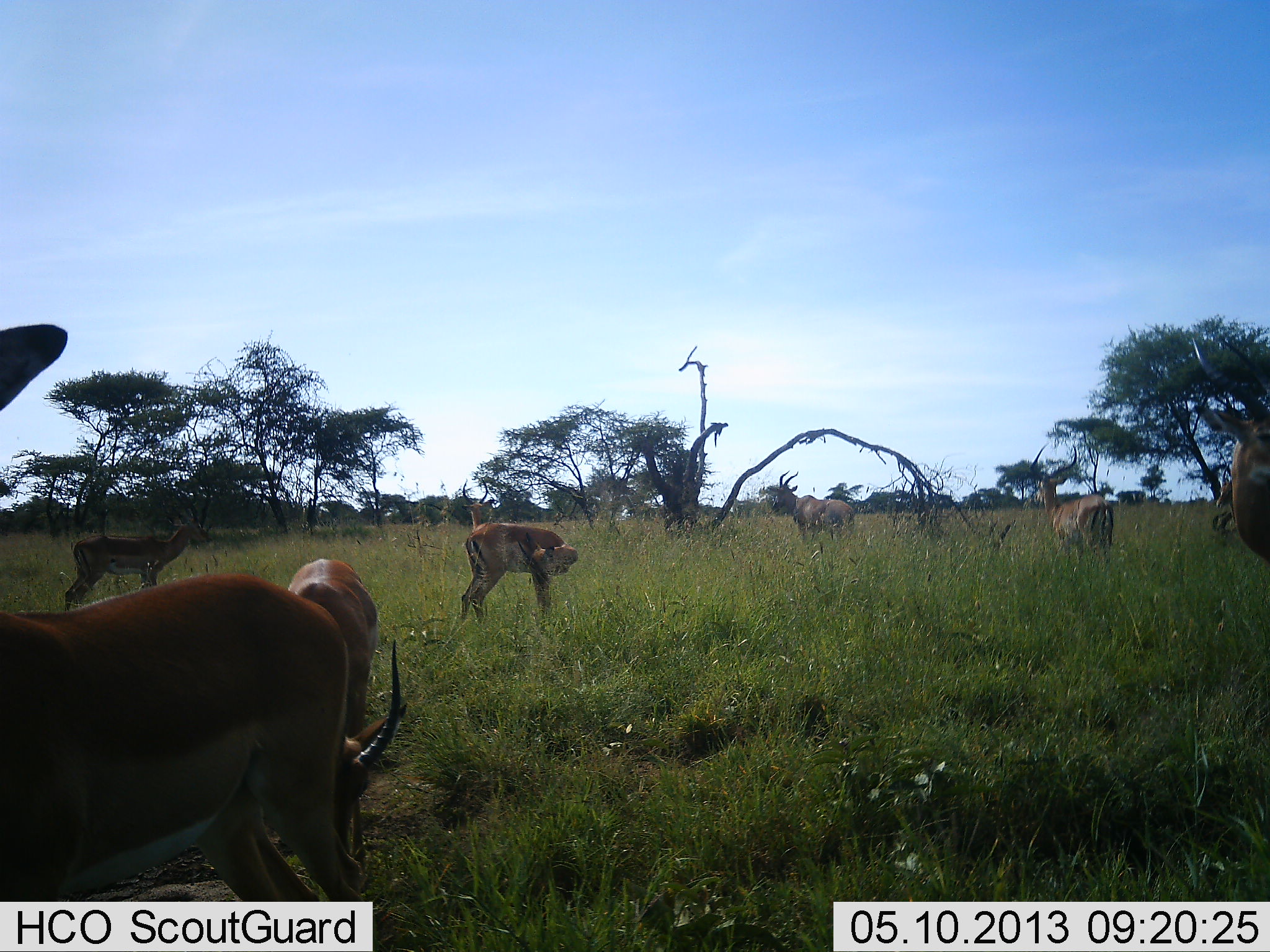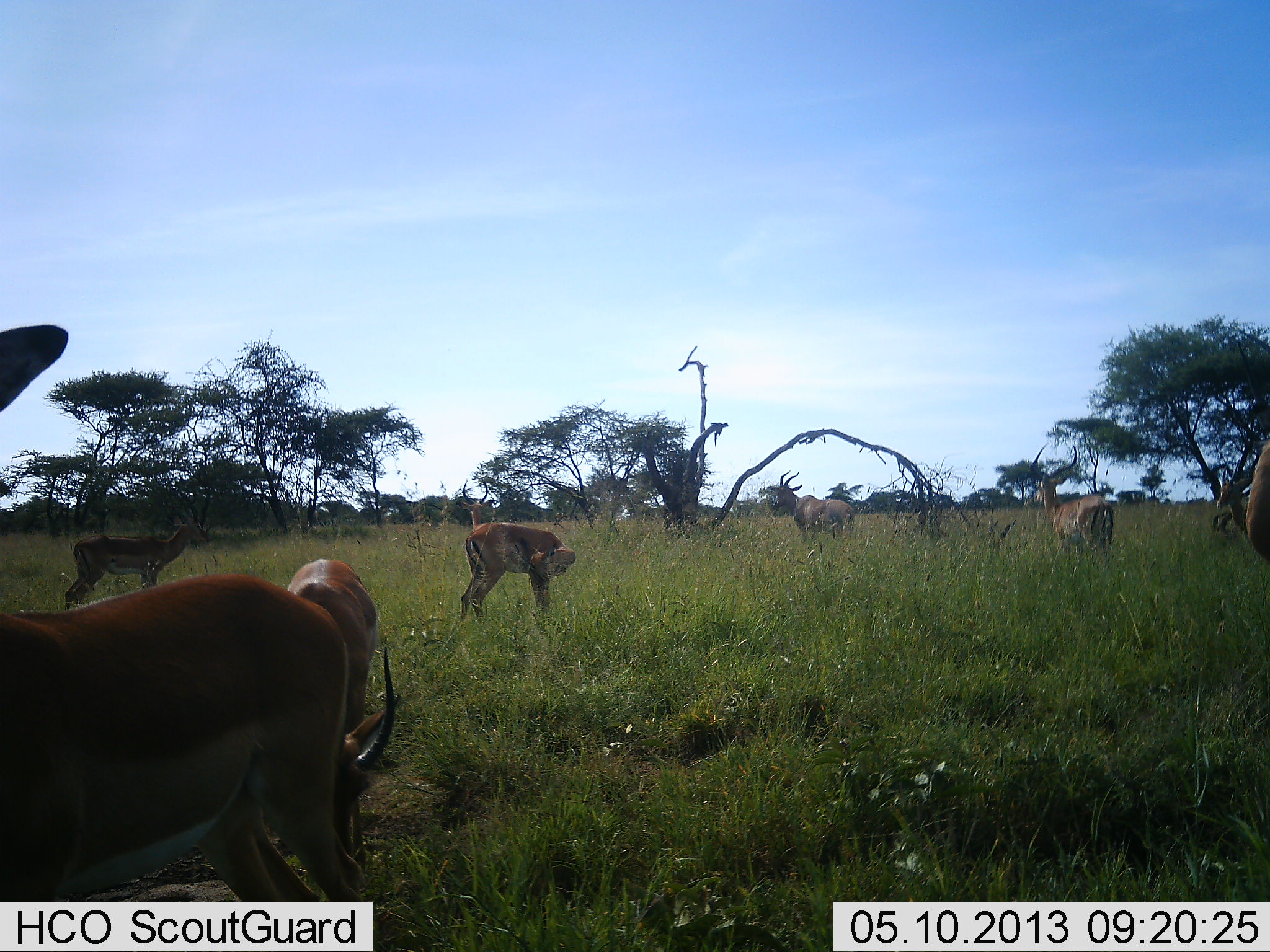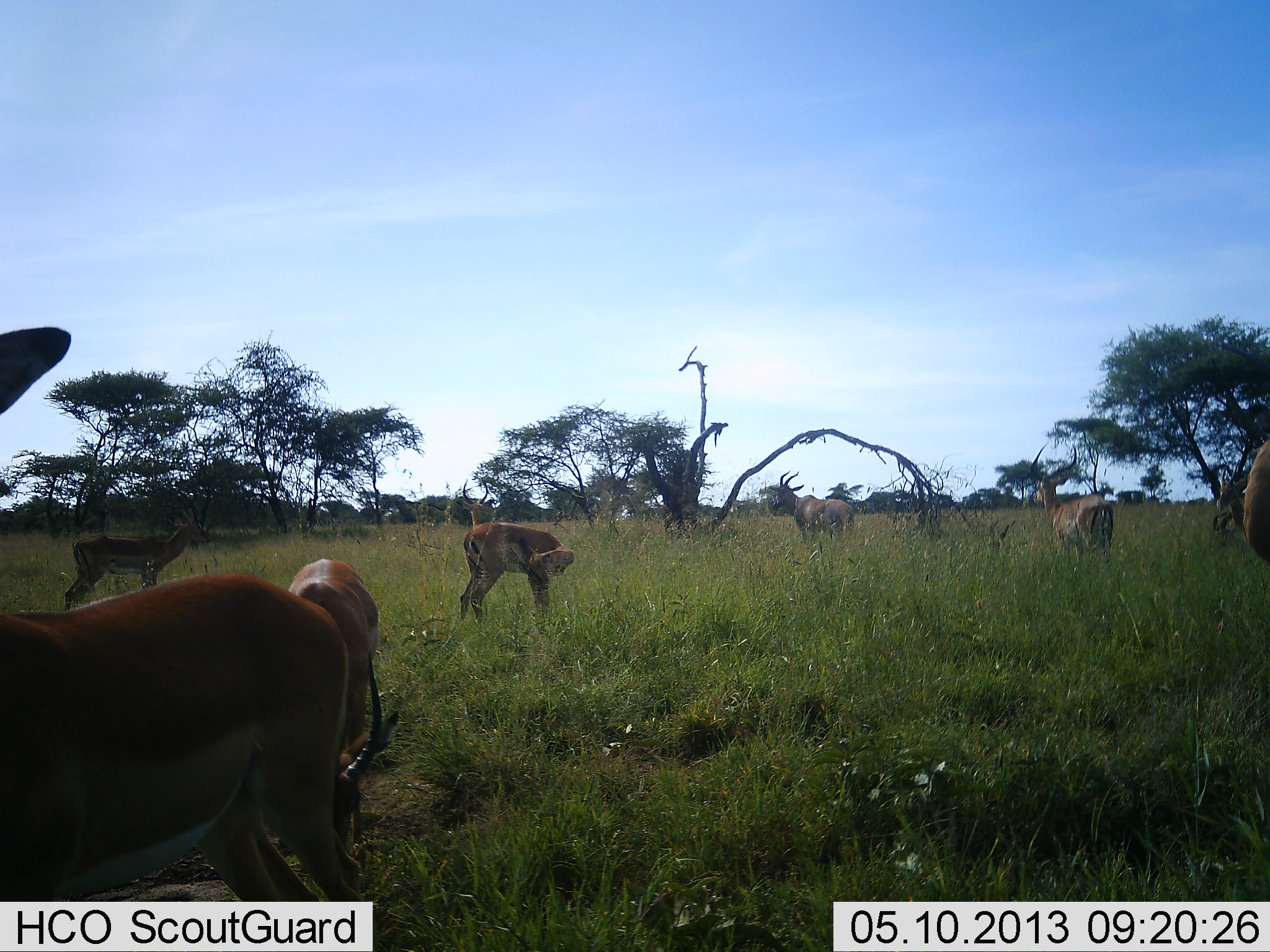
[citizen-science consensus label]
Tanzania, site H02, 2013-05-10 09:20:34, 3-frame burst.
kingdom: Animalia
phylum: Chordata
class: Mammalia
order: Artiodactyla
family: Bovidae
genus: Aepyceros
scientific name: Aepyceros melampus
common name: impala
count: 7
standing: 93%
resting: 0%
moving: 14%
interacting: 0%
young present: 0%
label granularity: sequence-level